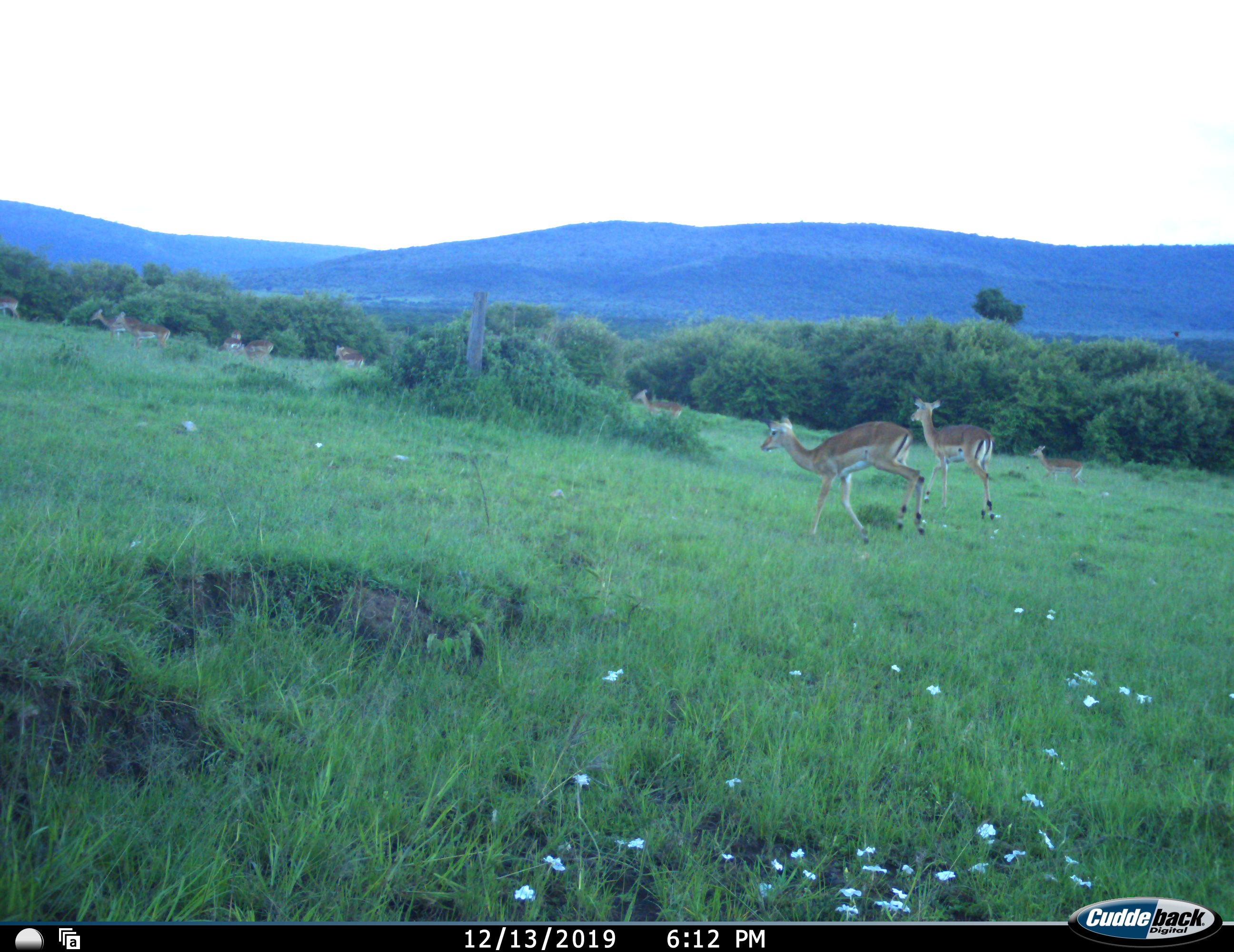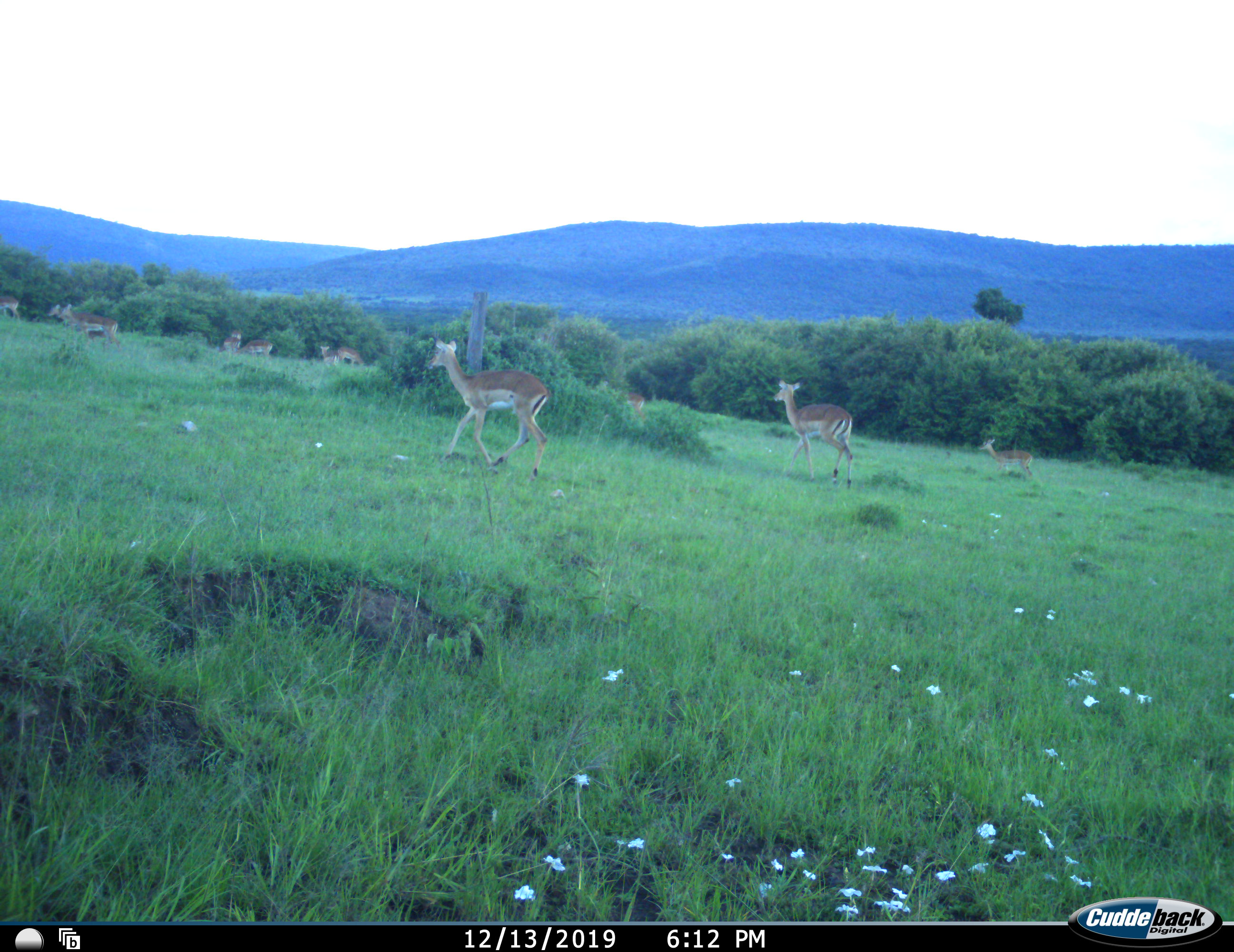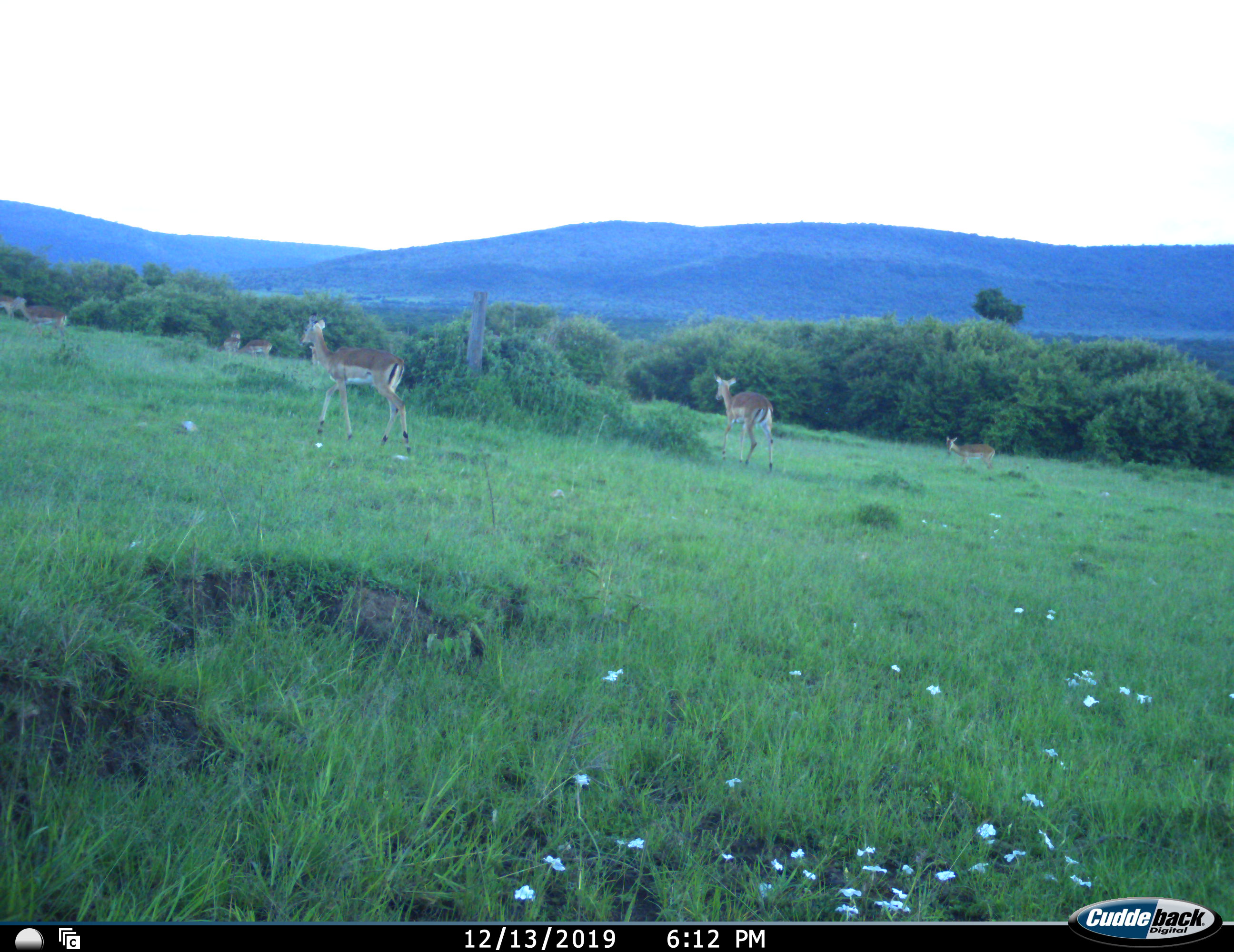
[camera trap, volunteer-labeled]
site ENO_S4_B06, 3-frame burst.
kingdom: Animalia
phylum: Chordata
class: Mammalia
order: Artiodactyla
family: Bovidae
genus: Aepyceros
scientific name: Aepyceros melampus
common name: impala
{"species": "impala (Aepyceros melampus)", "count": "11-50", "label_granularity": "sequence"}